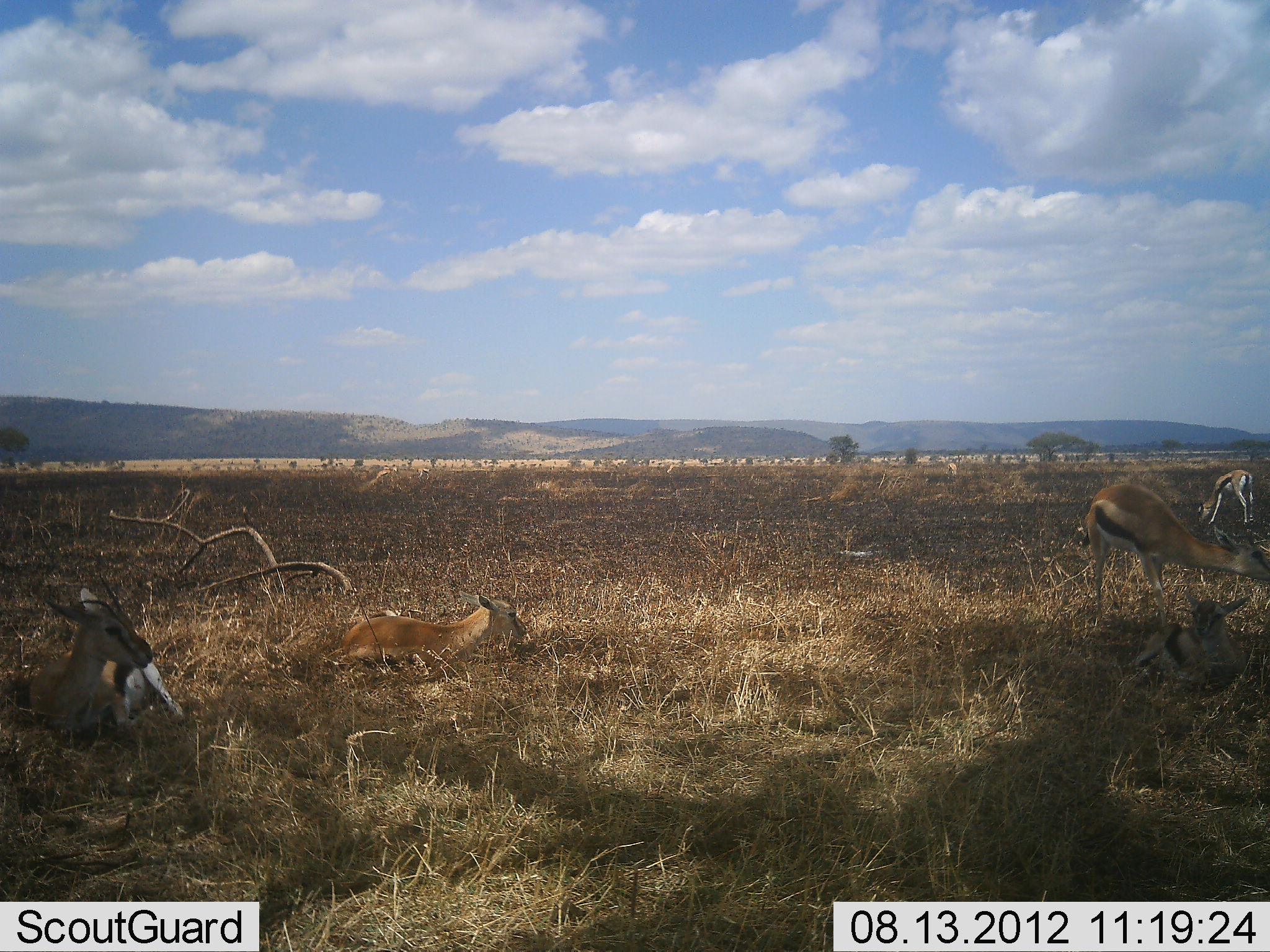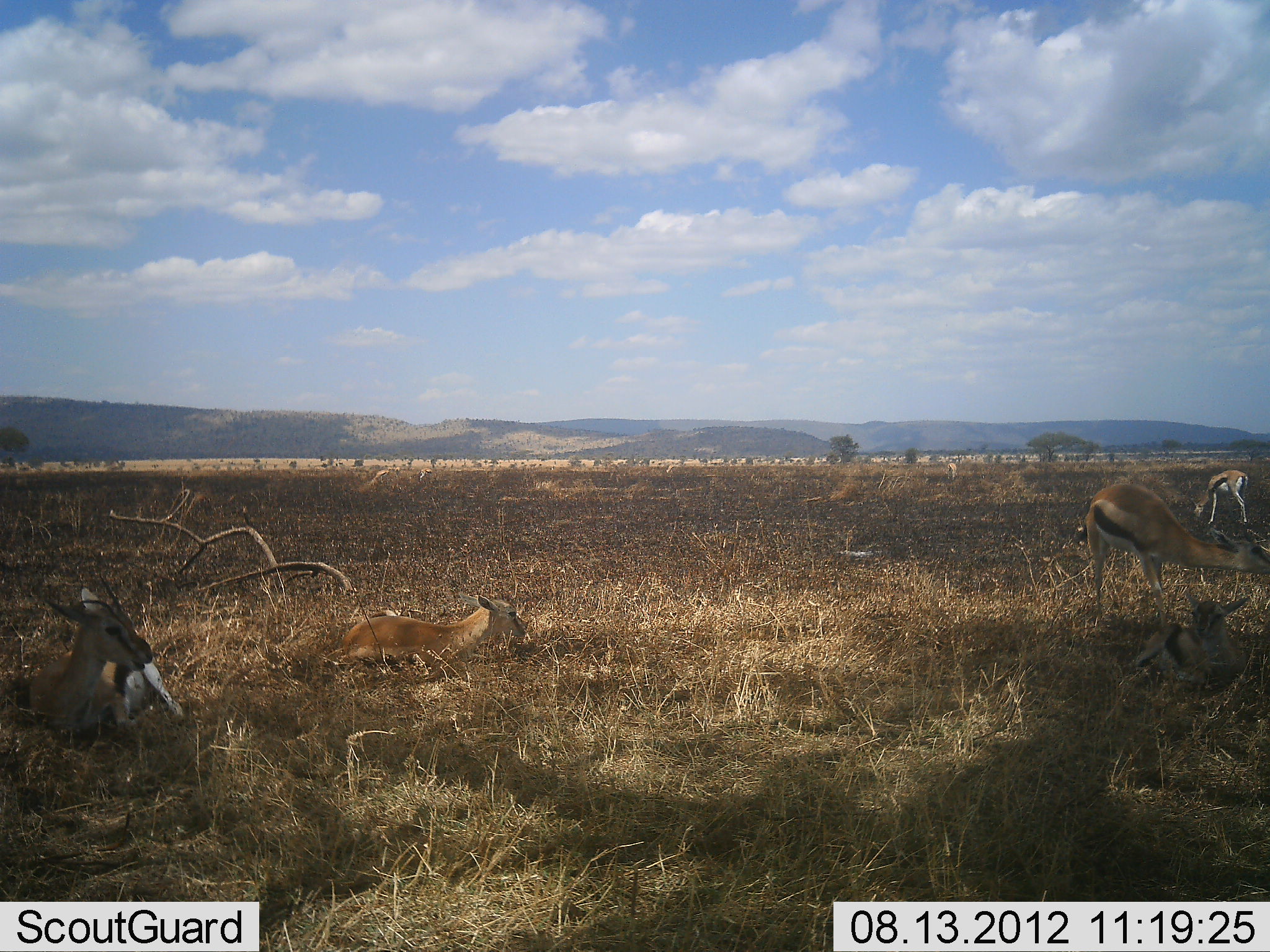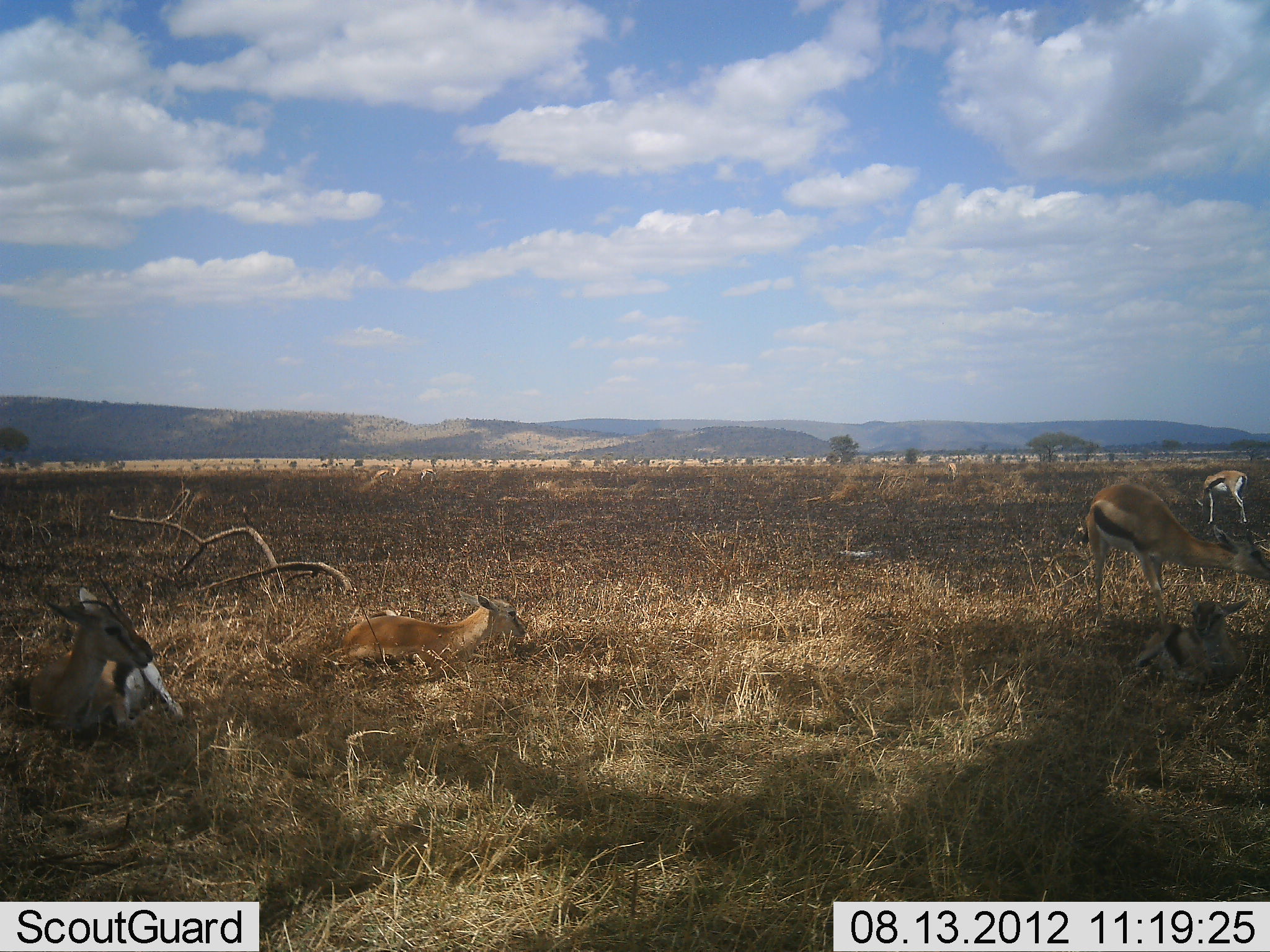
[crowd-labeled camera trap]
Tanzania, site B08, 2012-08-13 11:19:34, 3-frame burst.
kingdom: Animalia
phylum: Chordata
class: Mammalia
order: Artiodactyla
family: Bovidae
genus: Eudorcas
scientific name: Eudorcas thomsonii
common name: thomson's gazelle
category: gazellethomsons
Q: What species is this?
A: Gazellethomsons (thomson's gazelle) (Eudorcas thomsonii).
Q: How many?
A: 5.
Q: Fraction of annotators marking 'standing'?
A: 60%.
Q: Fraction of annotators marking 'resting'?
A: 90%.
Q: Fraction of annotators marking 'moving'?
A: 0%.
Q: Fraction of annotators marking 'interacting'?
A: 0%.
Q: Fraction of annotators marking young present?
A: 20%.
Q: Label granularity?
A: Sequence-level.